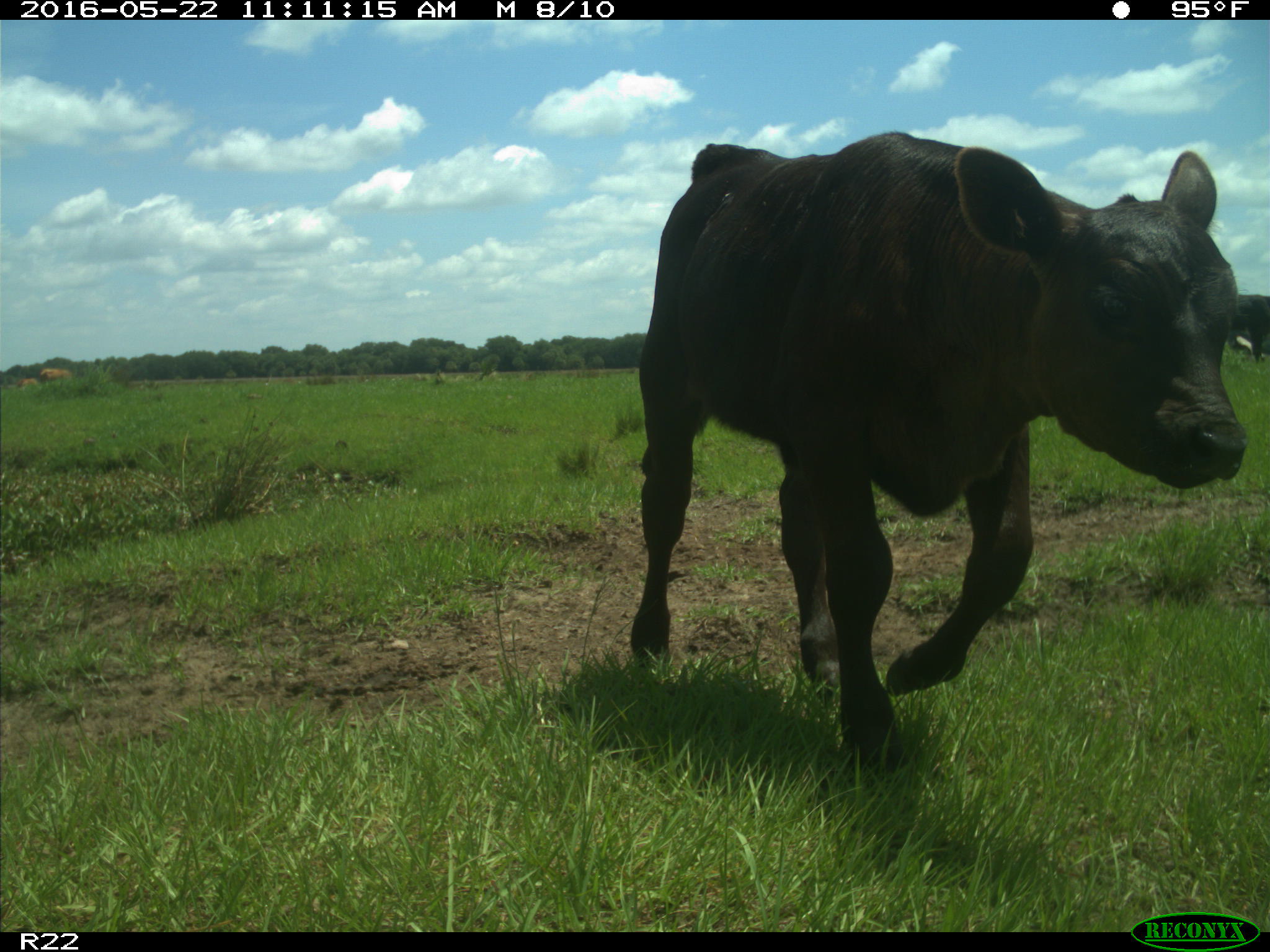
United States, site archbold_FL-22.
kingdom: Animalia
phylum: Chordata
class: Mammalia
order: Artiodactyla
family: Bovidae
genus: Bos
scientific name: Bos taurus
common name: domestic cow